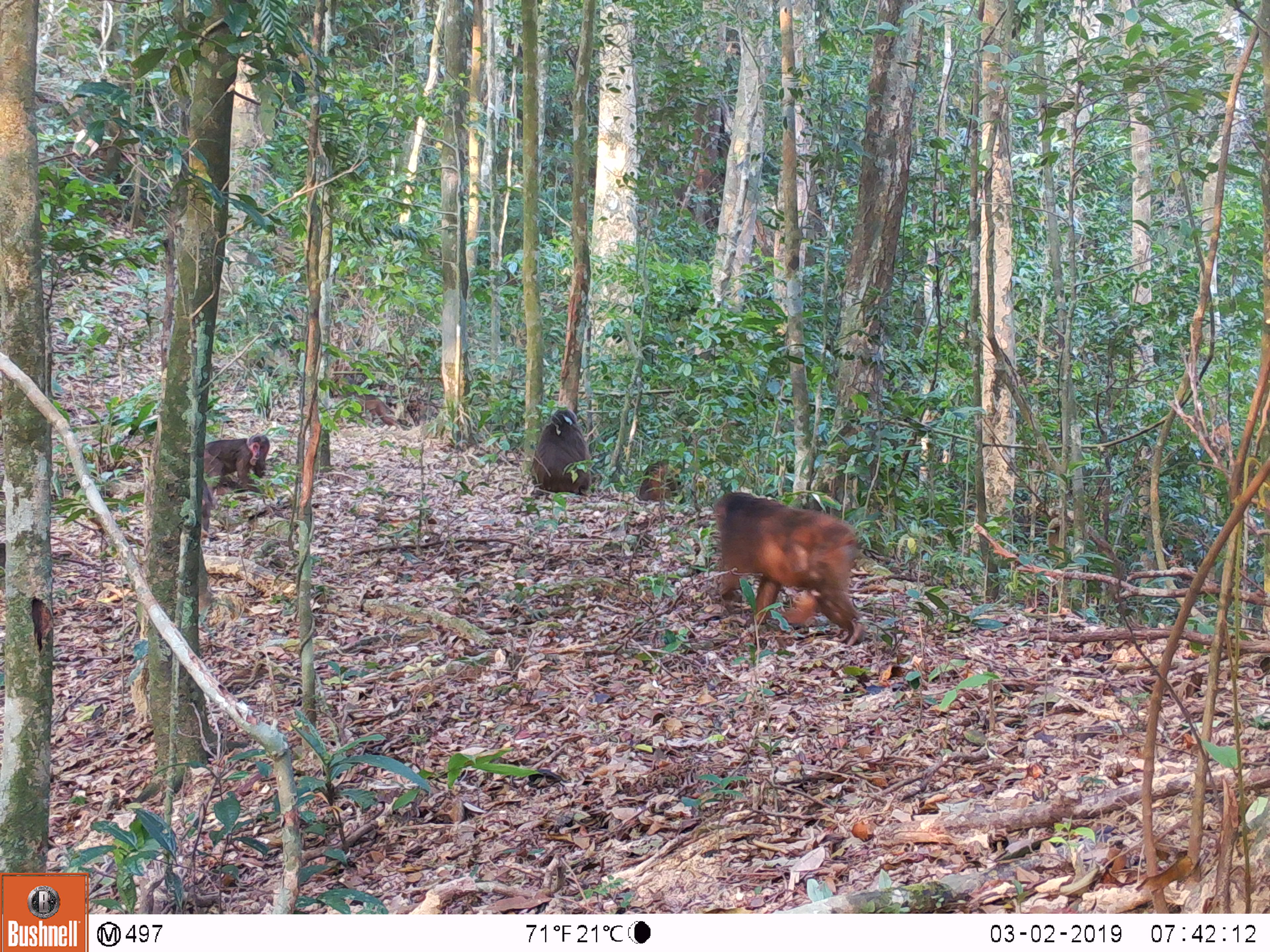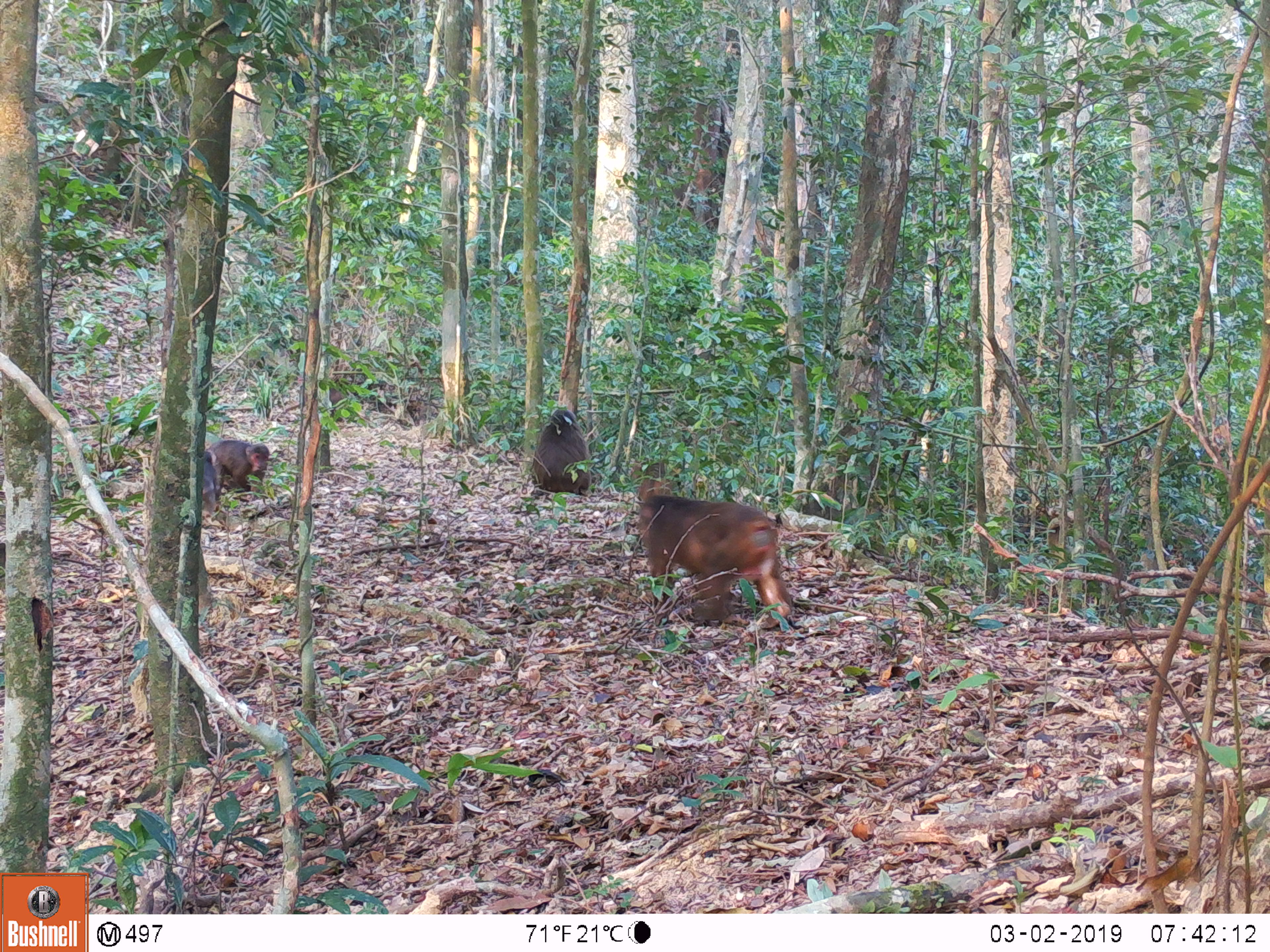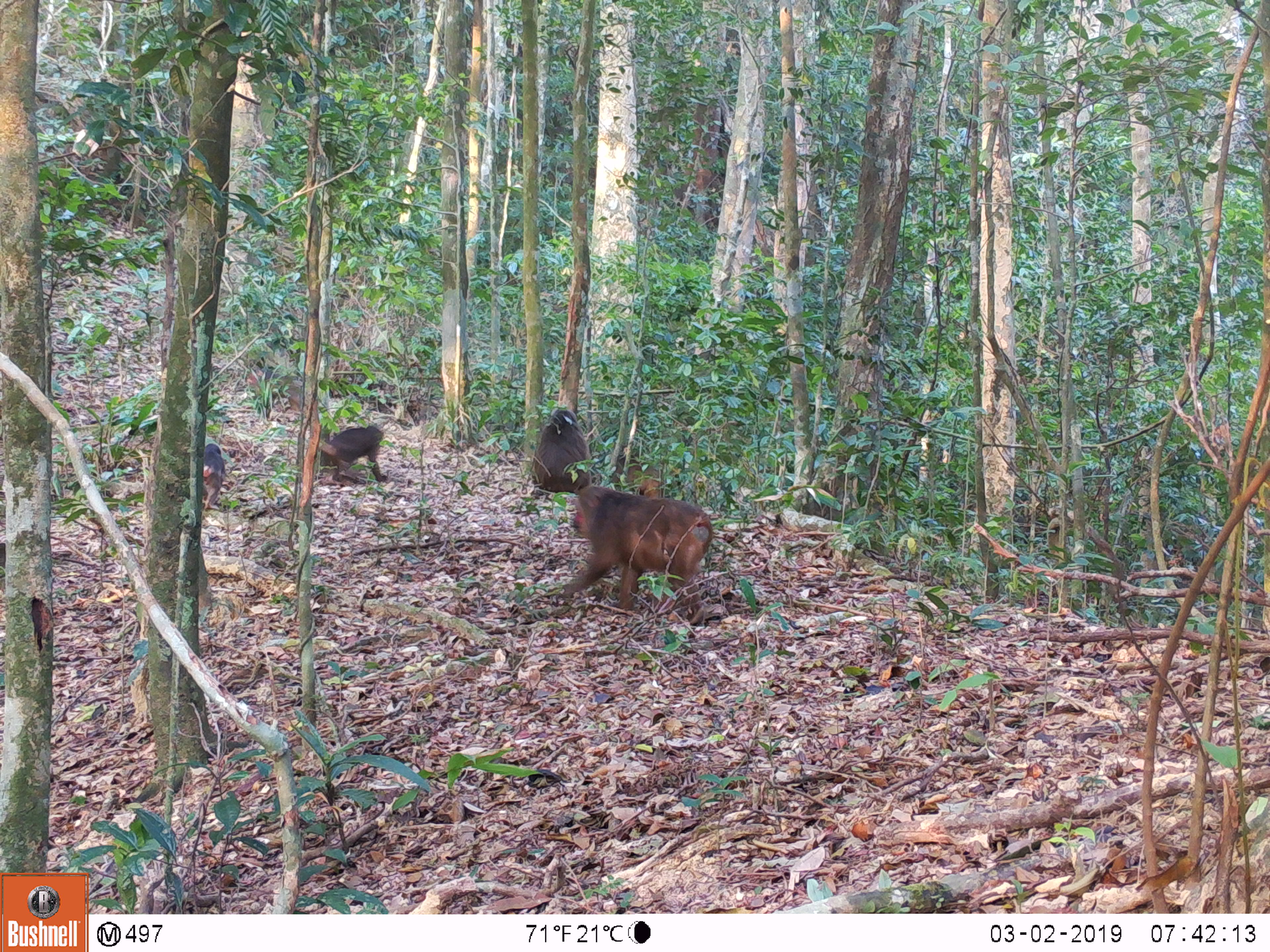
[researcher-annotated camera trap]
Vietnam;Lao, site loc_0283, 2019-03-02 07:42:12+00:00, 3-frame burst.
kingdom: Animalia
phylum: Chordata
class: Mammalia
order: Primates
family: Cercopithecidae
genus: Macaca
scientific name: Macaca arctoides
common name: stump-tailed macaque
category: stump tailed macaque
Stump tailed macaque (stump-tailed macaque) (Macaca arctoides). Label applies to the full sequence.